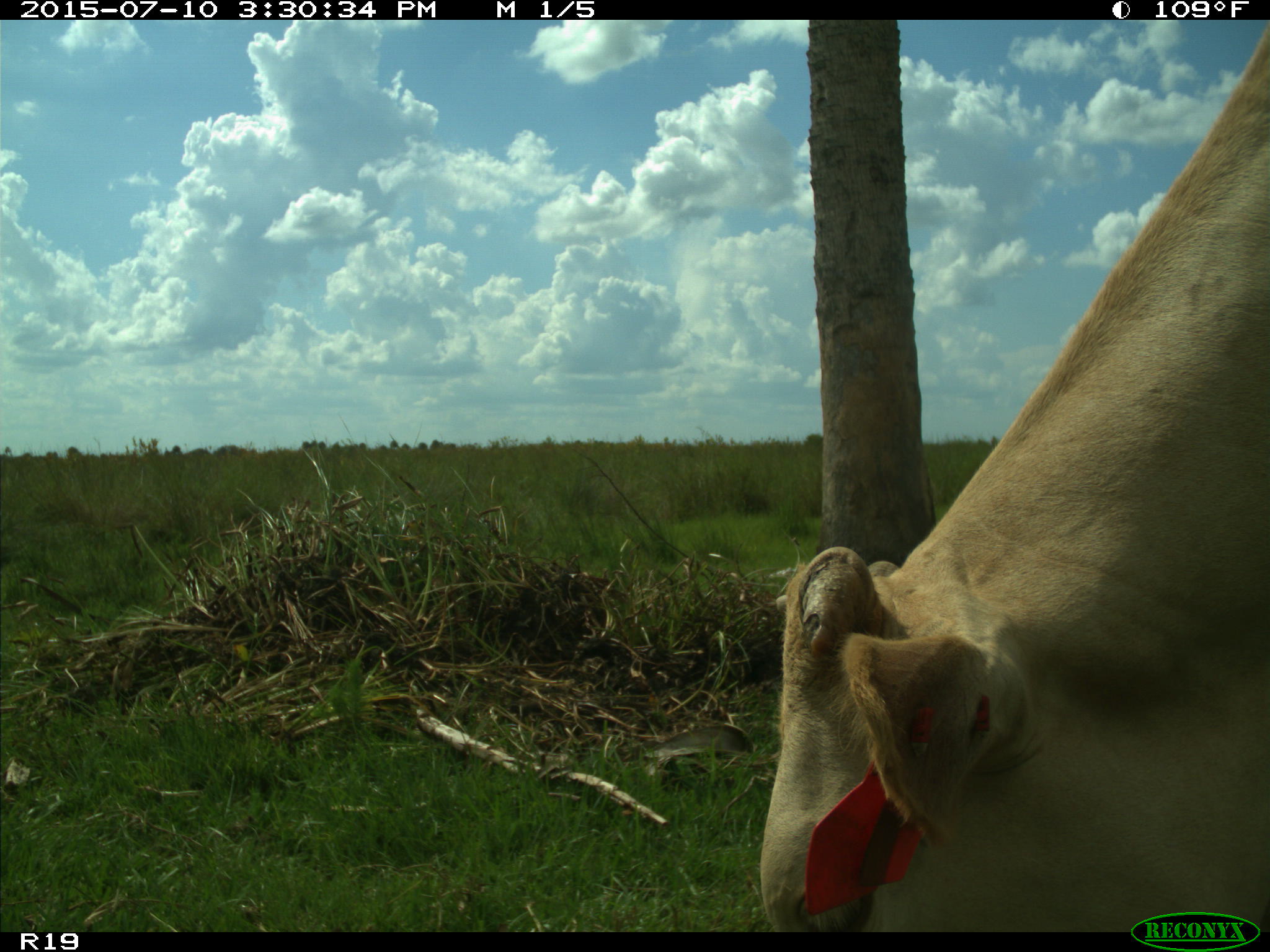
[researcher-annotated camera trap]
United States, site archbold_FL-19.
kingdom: Animalia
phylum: Chordata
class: Mammalia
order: Artiodactyla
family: Bovidae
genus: Bos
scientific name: Bos taurus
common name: domestic cow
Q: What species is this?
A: Bos taurus (domestic cow).